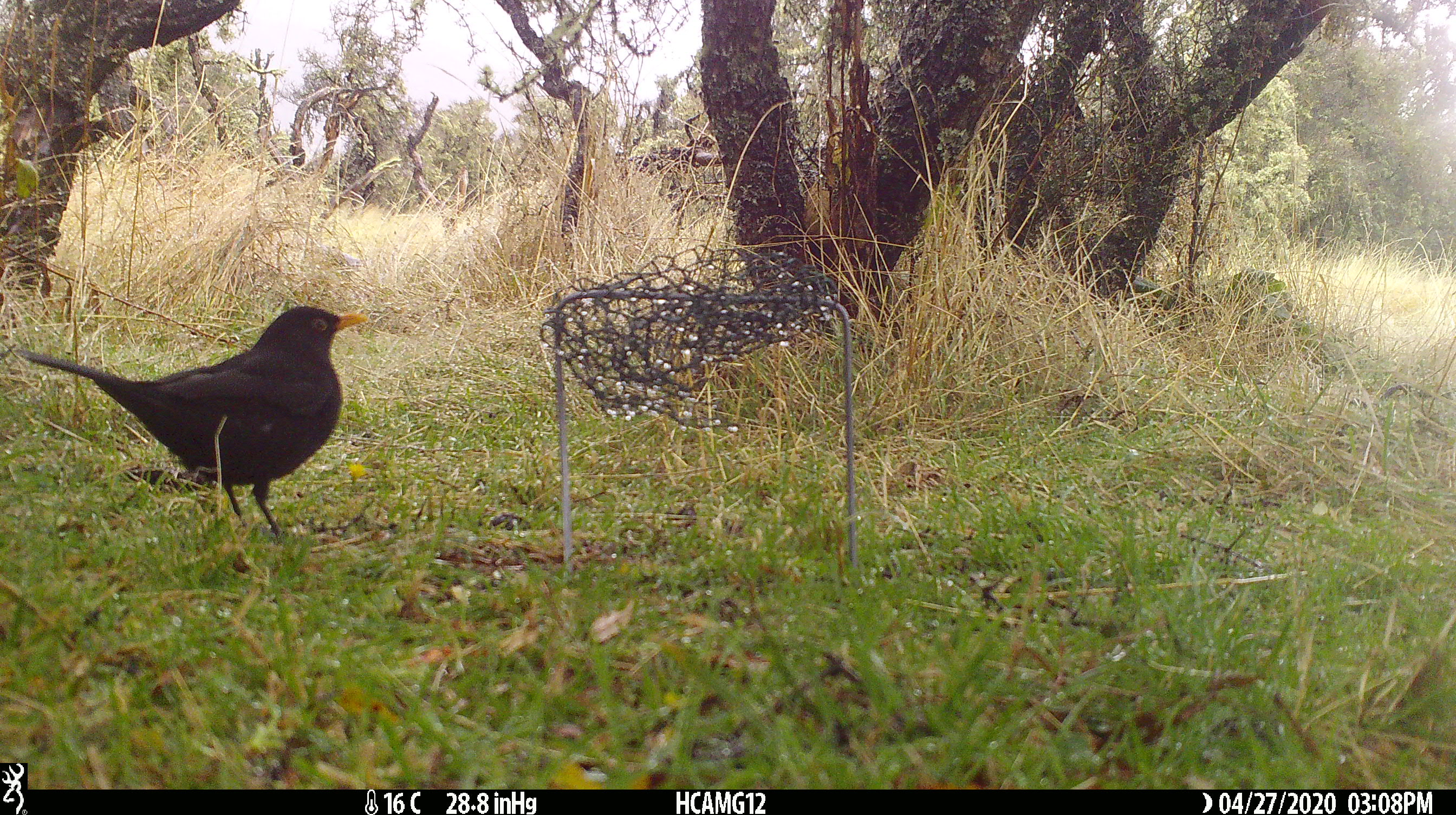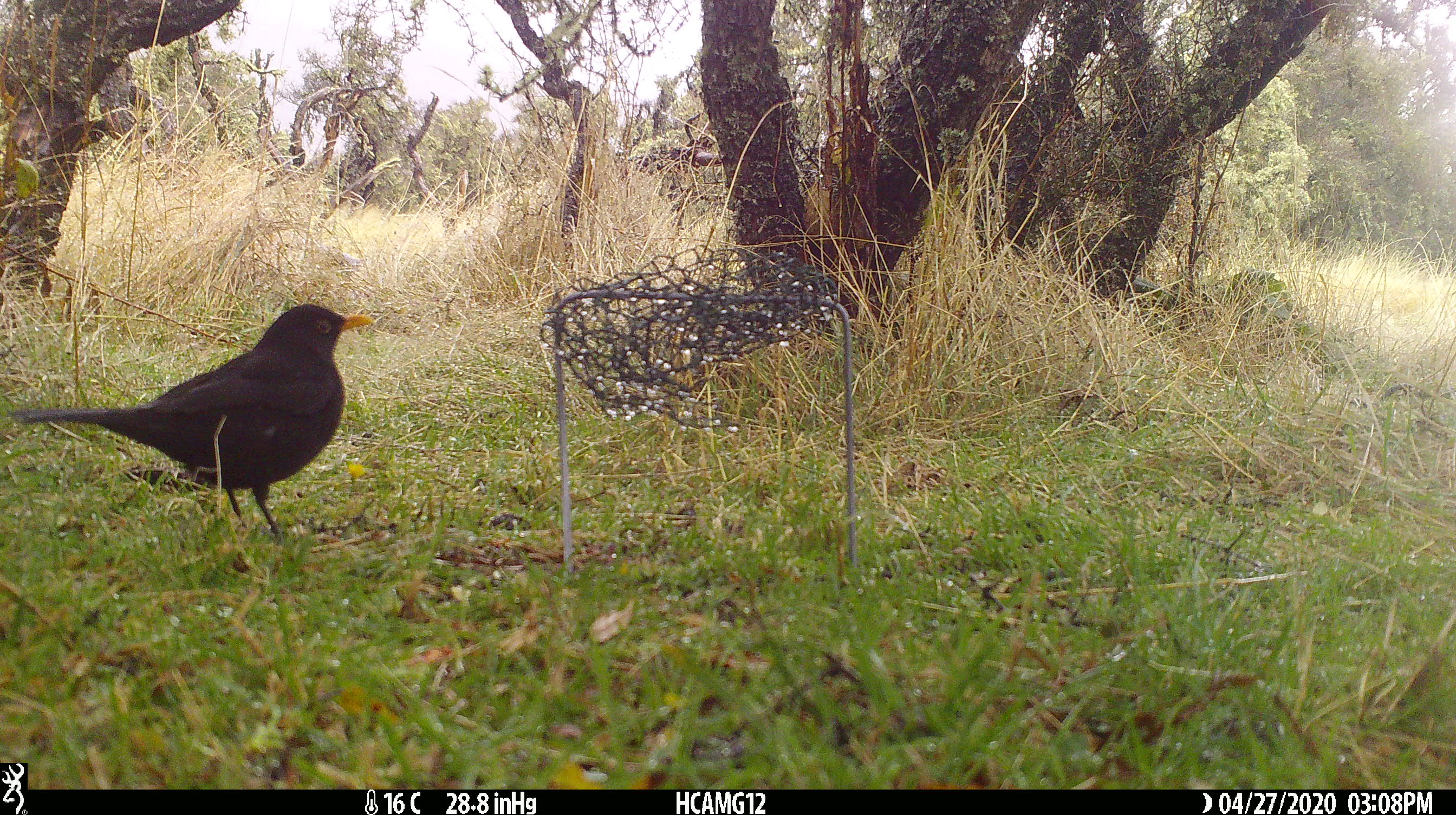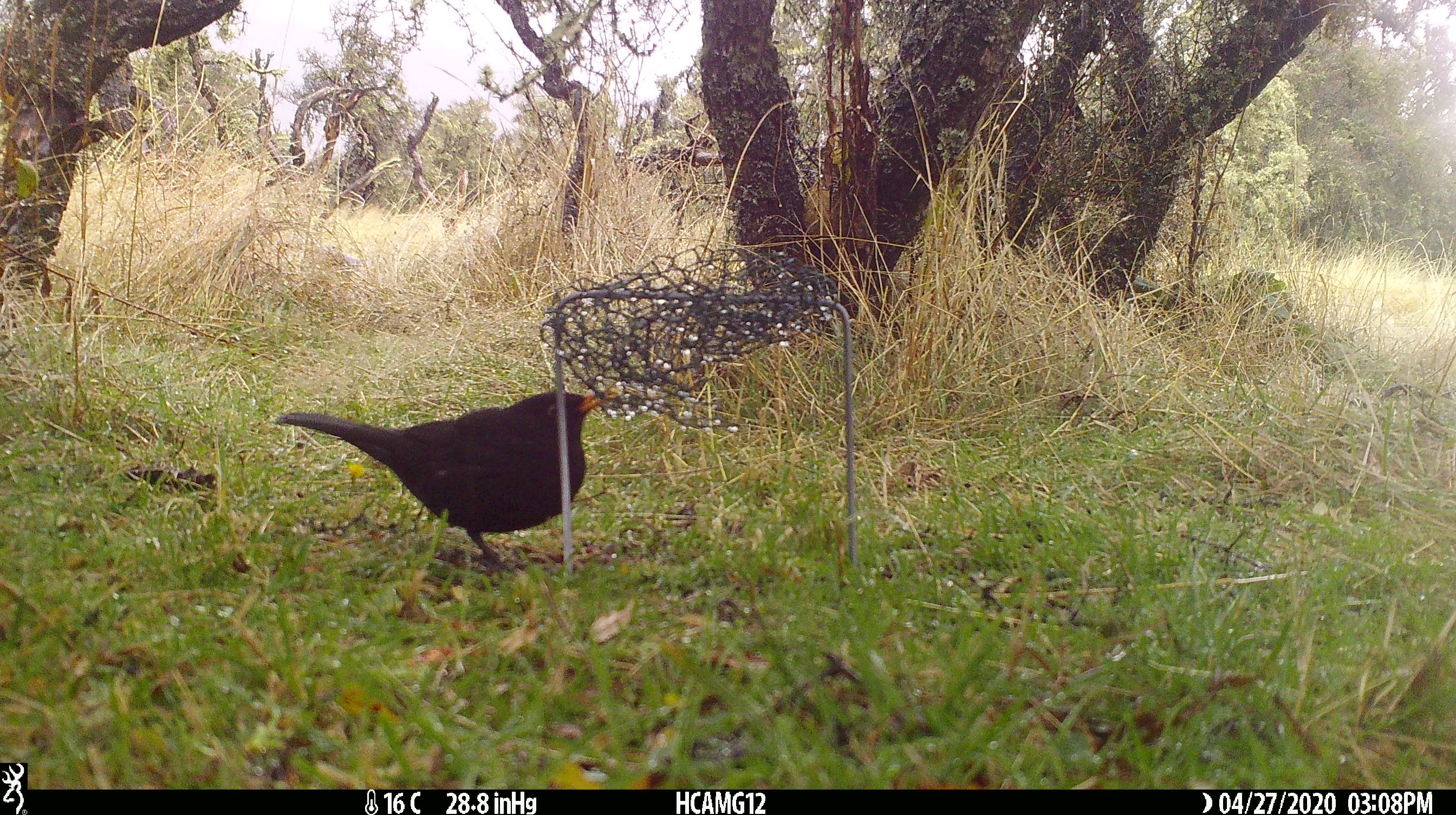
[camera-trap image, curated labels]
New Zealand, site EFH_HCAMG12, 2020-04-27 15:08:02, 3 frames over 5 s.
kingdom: Animalia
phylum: Chordata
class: Aves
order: Passeriformes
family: Turdidae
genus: Turdus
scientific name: Turdus merula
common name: eurasian blackbird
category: blackbird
Blackbird (eurasian blackbird) (Turdus merula).